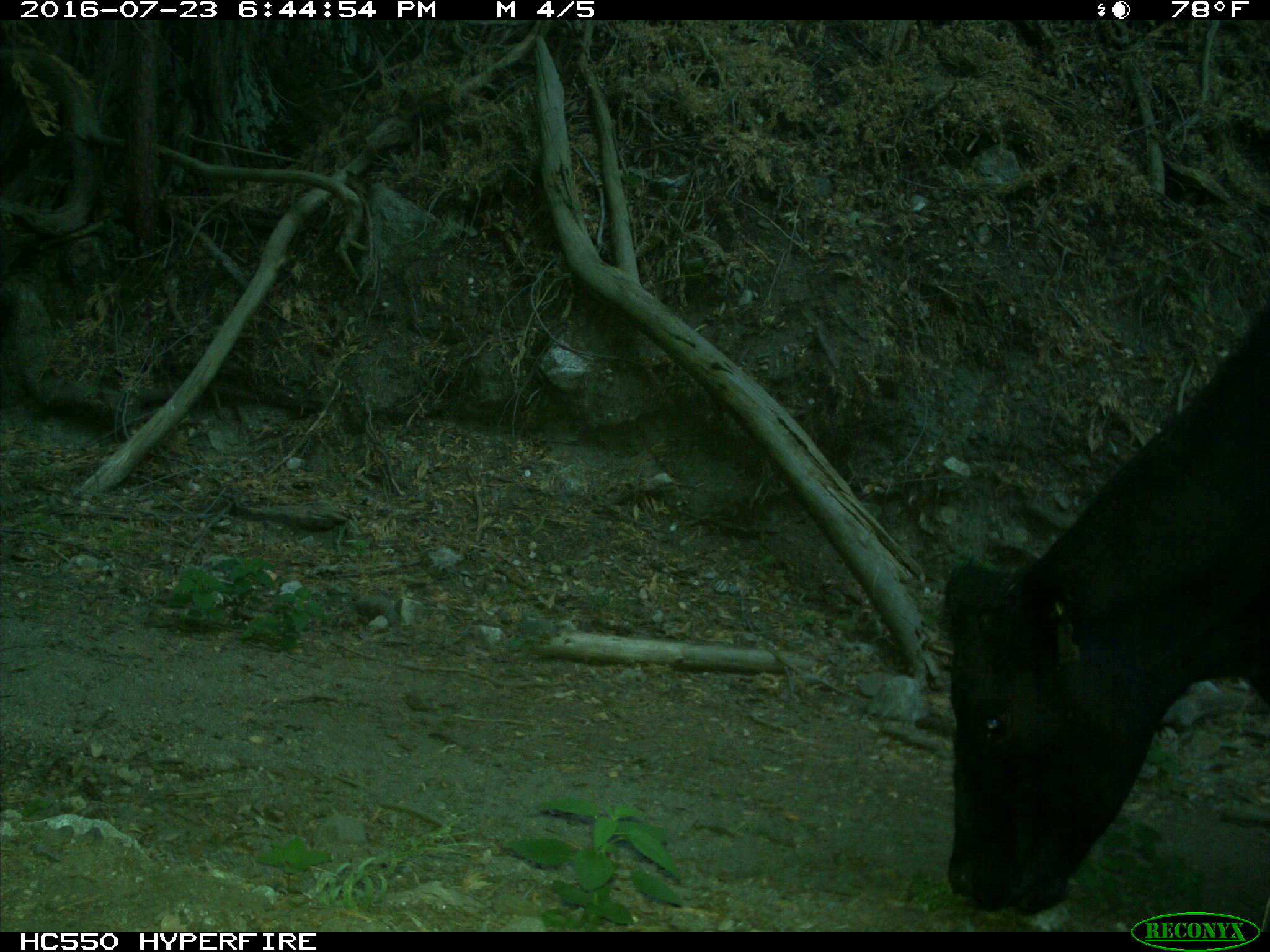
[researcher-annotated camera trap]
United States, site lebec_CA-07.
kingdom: Animalia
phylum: Chordata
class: Mammalia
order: Artiodactyla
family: Bovidae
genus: Bos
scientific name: Bos taurus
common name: domestic cow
Bos taurus (domestic cow).